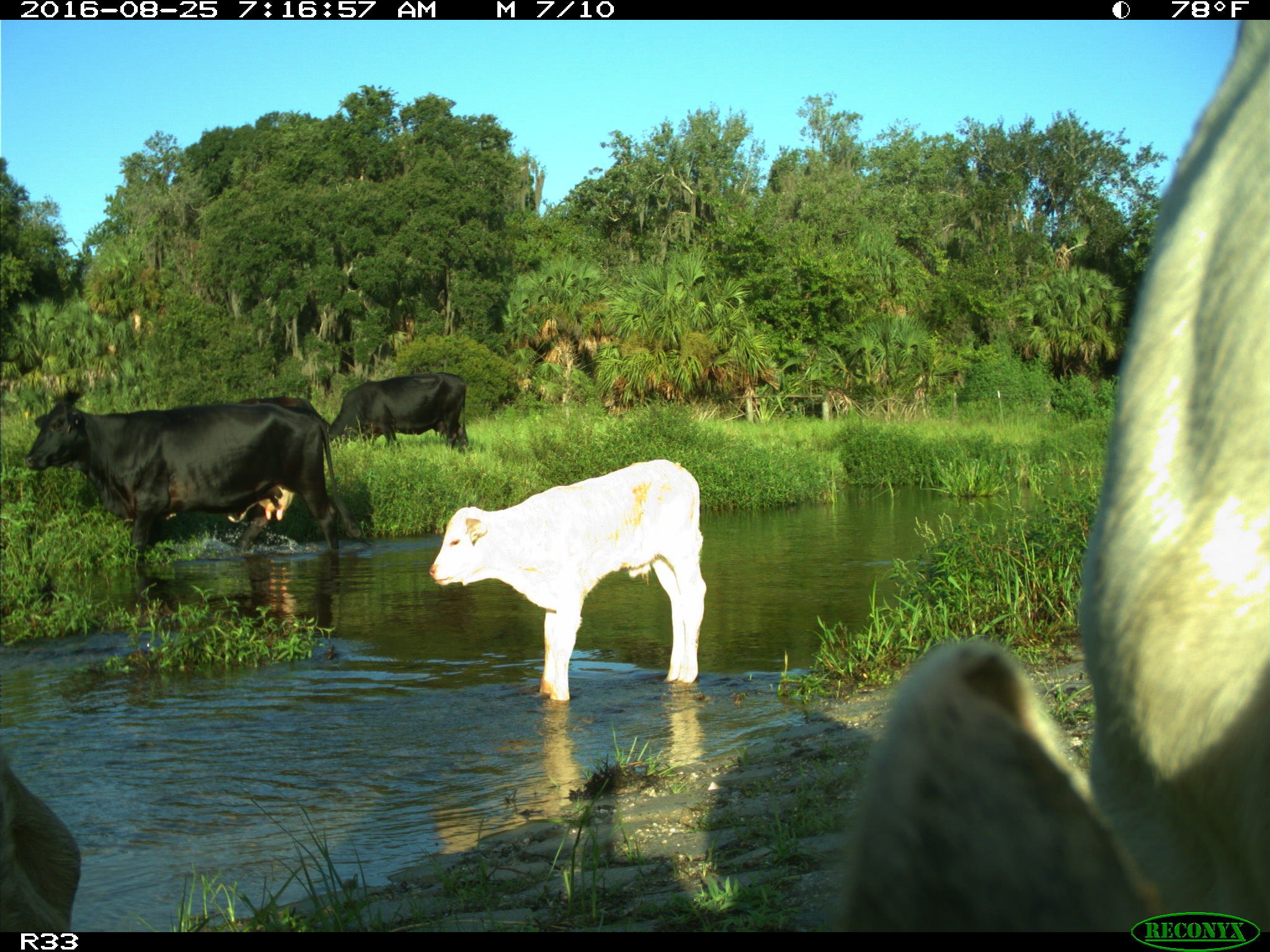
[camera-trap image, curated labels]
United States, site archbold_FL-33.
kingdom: Animalia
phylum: Chordata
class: Mammalia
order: Artiodactyla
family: Bovidae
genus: Bos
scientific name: Bos taurus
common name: domestic cow